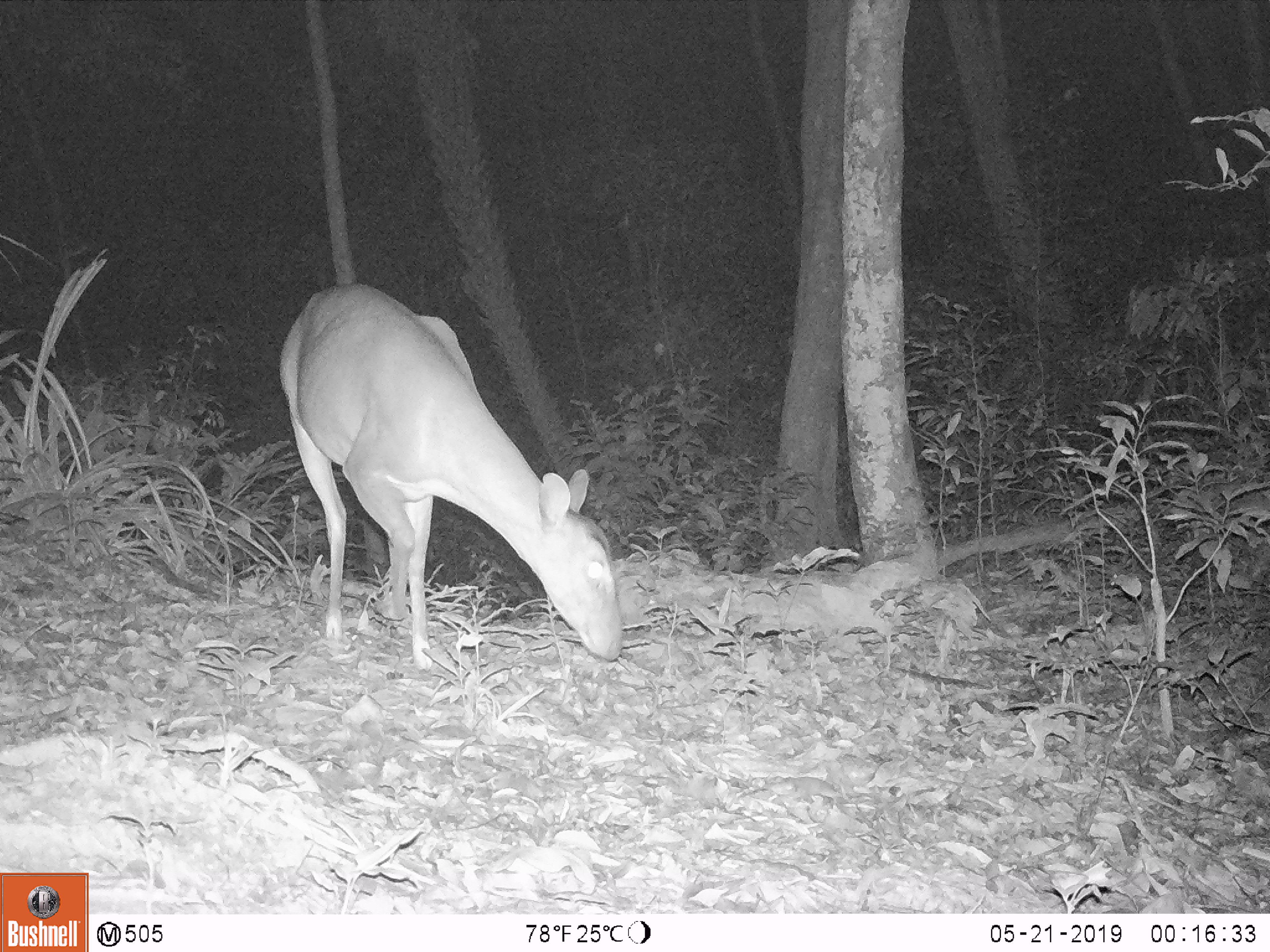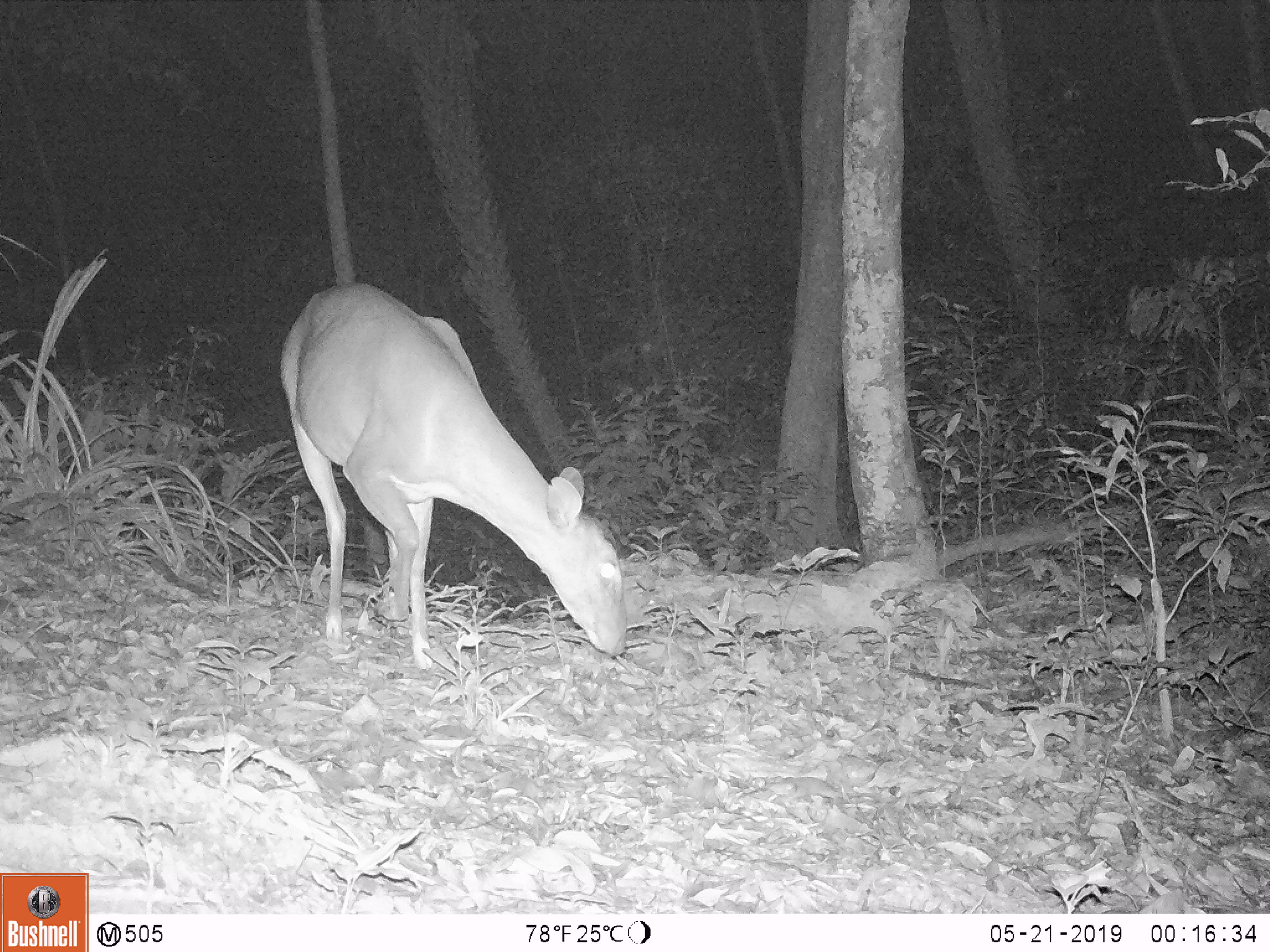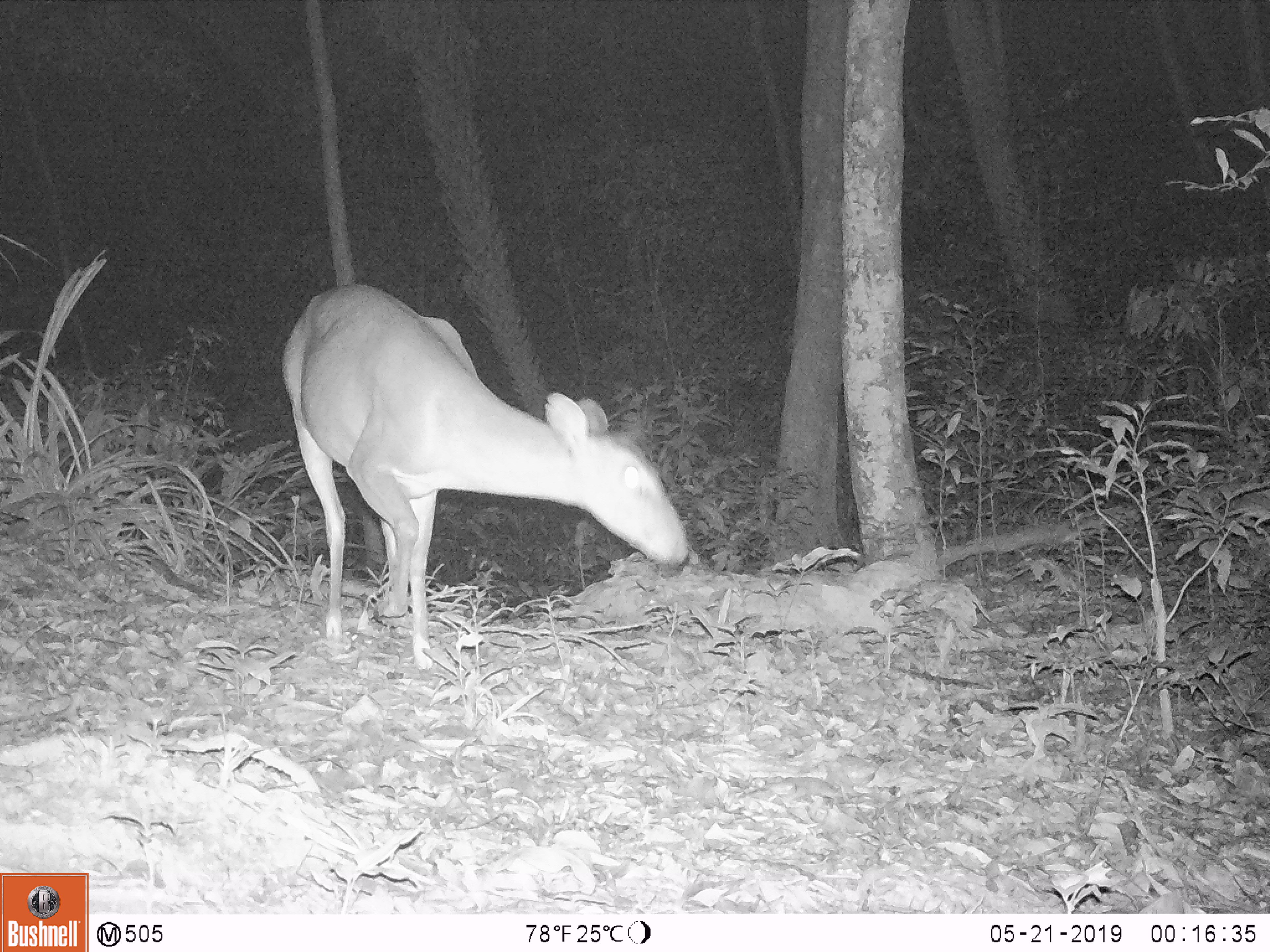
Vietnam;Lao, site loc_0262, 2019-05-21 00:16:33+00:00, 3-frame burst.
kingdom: Animalia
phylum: Chordata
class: Mammalia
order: Artiodactyla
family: Cervidae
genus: Muntiacus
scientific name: Muntiacus vuquangensis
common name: large-antlered muntjac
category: large antlered muntjac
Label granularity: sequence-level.